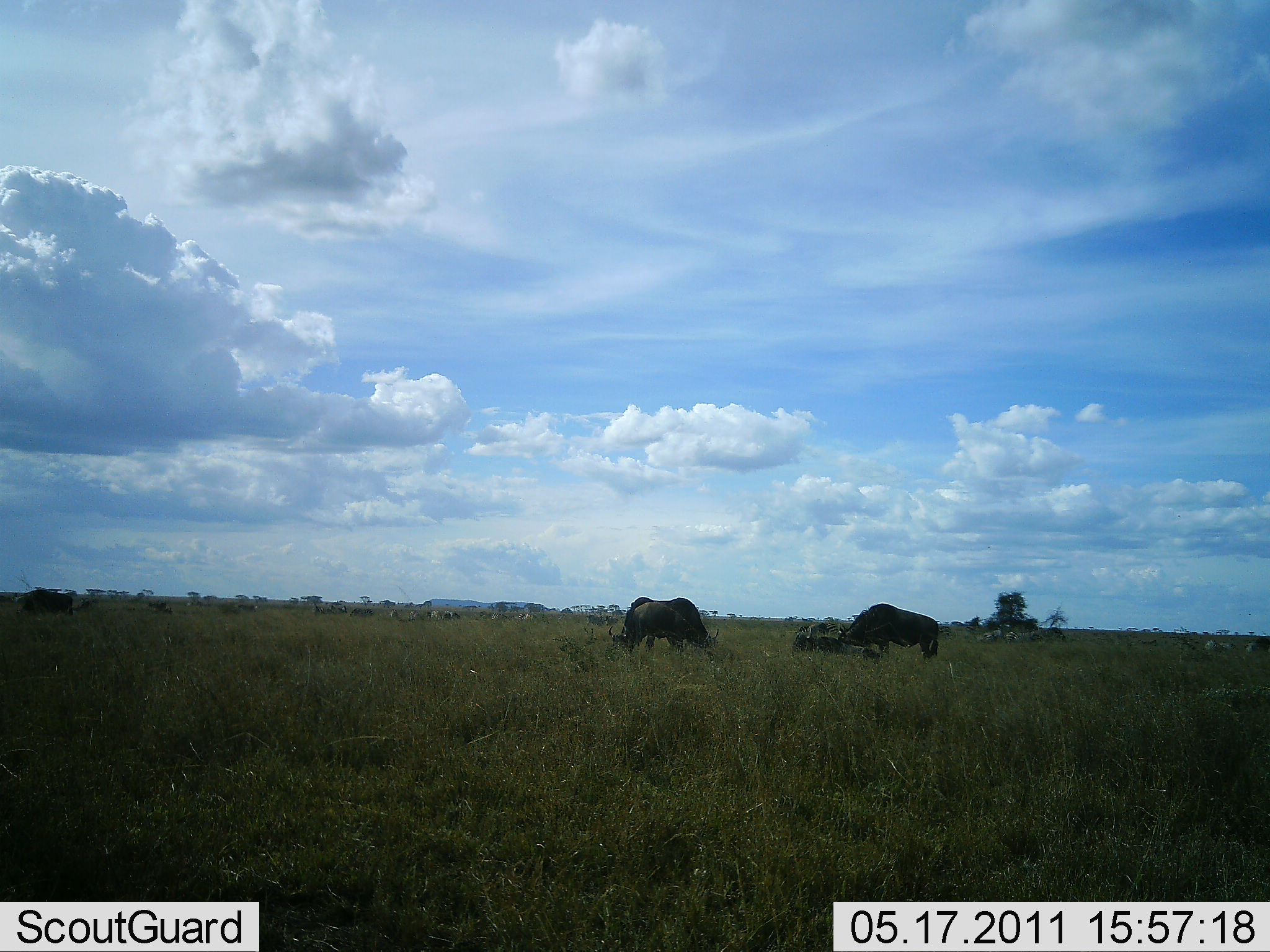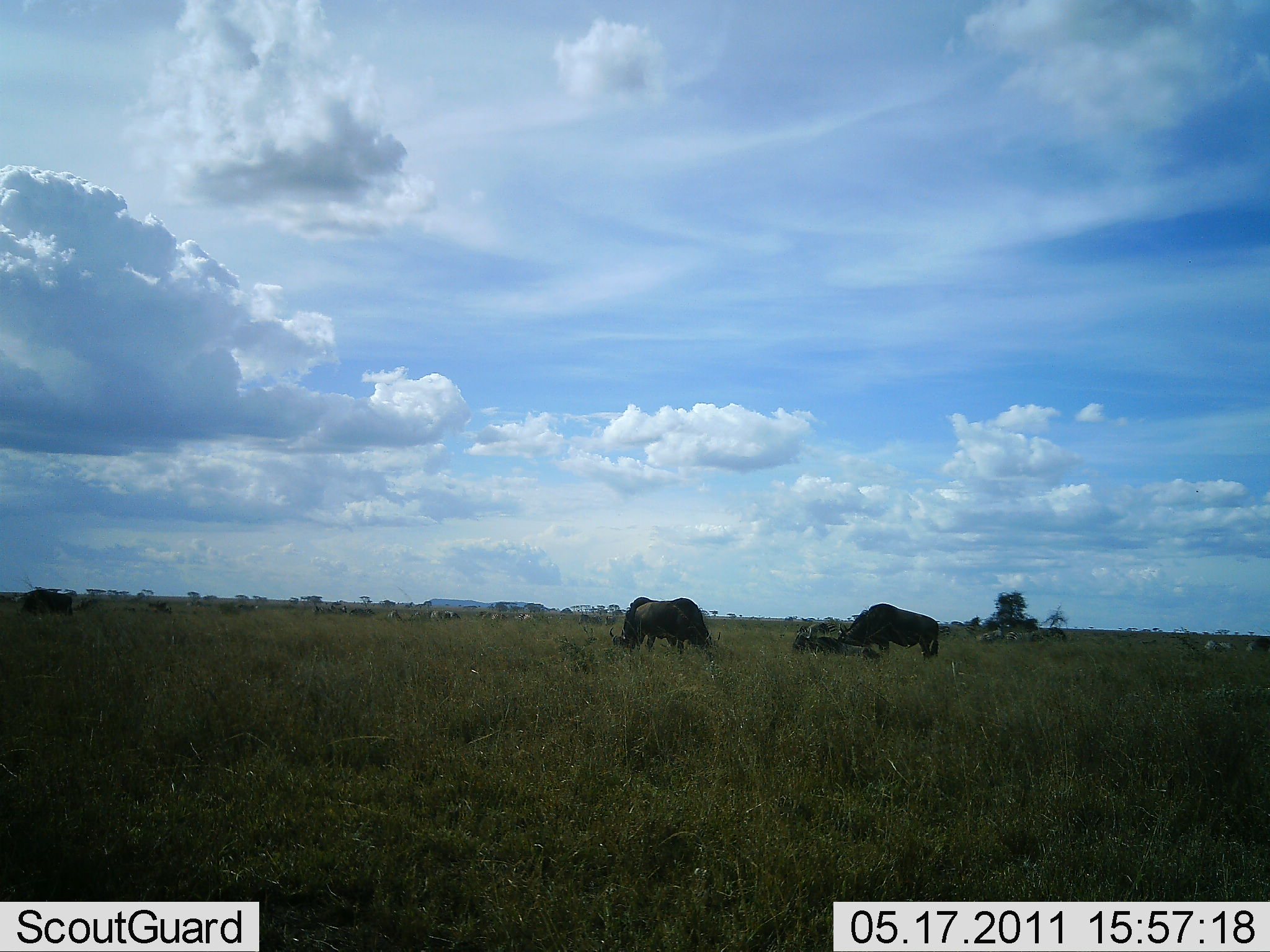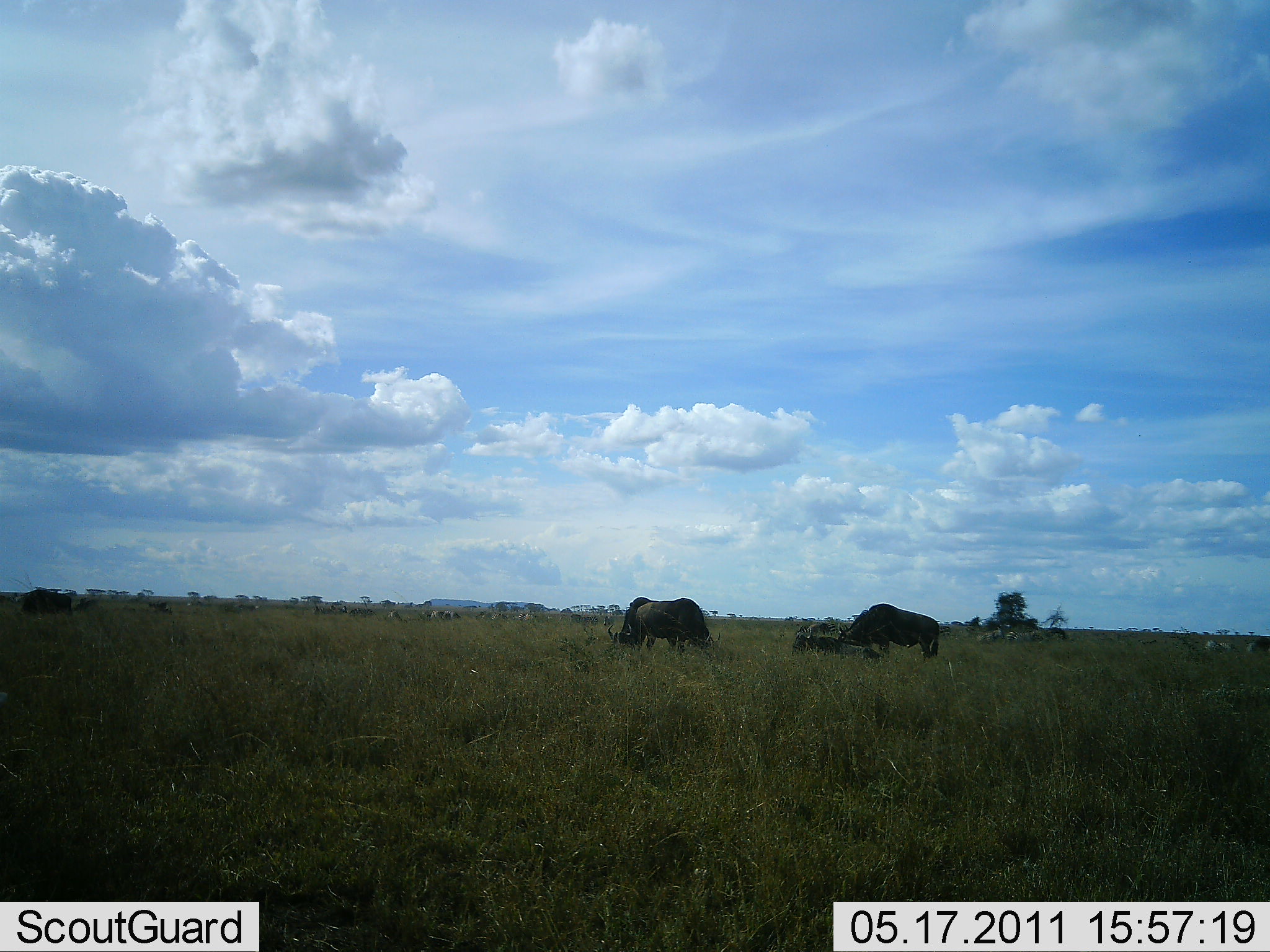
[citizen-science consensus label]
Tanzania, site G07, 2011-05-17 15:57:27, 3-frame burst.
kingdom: Animalia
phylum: Chordata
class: Mammalia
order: Artiodactyla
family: Bovidae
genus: Connochaetes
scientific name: Connochaetes taurinus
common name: blue wildebeest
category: wildebeest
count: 3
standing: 70%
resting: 20%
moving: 0%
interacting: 0%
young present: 0%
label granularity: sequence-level